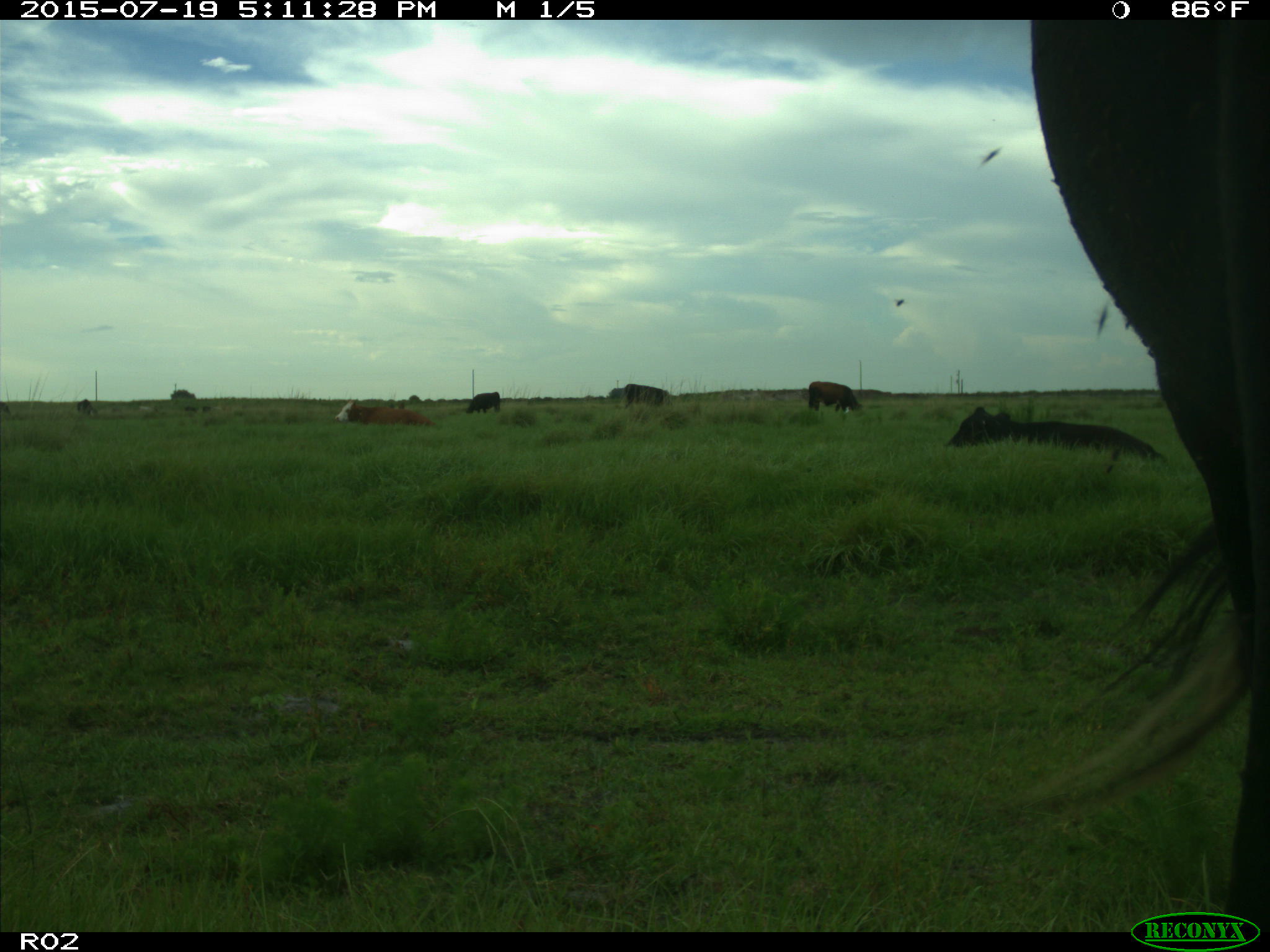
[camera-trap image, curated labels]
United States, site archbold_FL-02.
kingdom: Animalia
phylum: Chordata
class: Mammalia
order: Artiodactyla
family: Bovidae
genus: Bos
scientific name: Bos taurus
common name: domestic cow